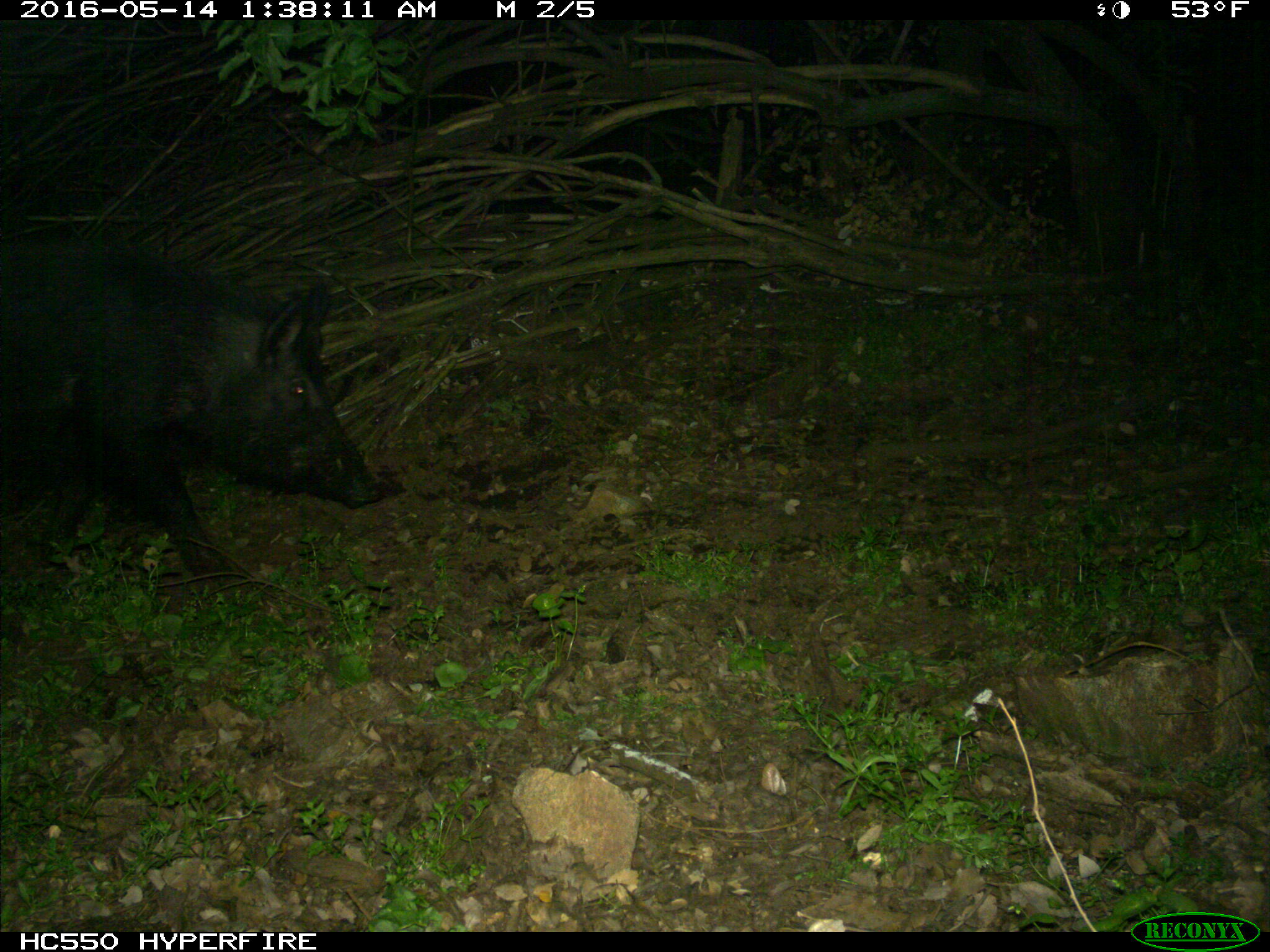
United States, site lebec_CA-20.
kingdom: Animalia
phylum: Chordata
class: Mammalia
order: Artiodactyla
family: Suidae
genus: Sus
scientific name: Sus scrofa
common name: wild boar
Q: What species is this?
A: Sus scrofa (wild boar).